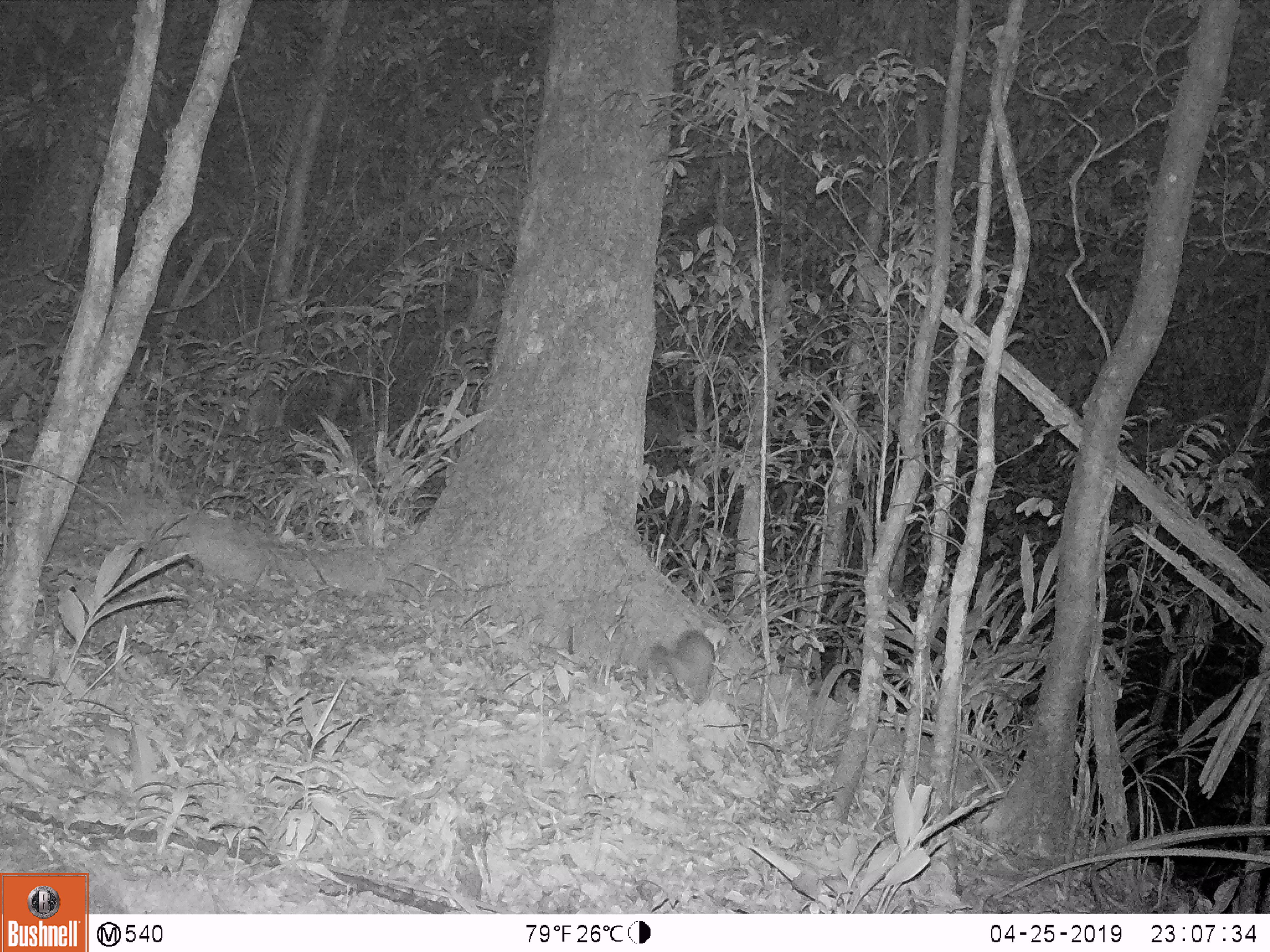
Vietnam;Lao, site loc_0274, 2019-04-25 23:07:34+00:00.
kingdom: Animalia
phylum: Chordata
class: Mammalia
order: Carnivora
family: Mustelidae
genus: Melogale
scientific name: Melogale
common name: ferret badger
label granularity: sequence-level